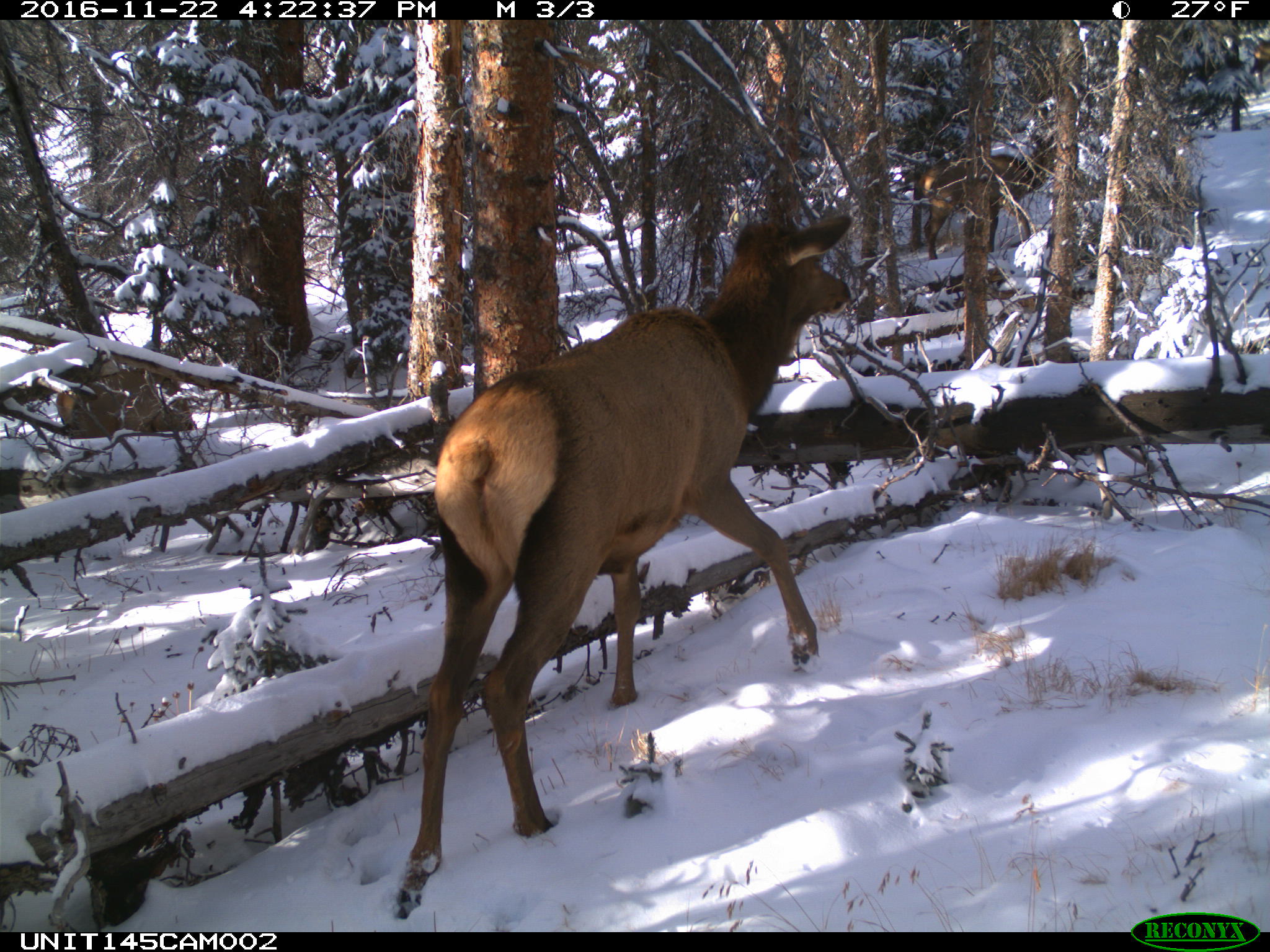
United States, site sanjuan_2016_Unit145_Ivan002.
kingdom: Animalia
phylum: Chordata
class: Mammalia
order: Artiodactyla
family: Cervidae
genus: Cervus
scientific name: Cervus elaphus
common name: red deer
Cervus elaphus (red deer).